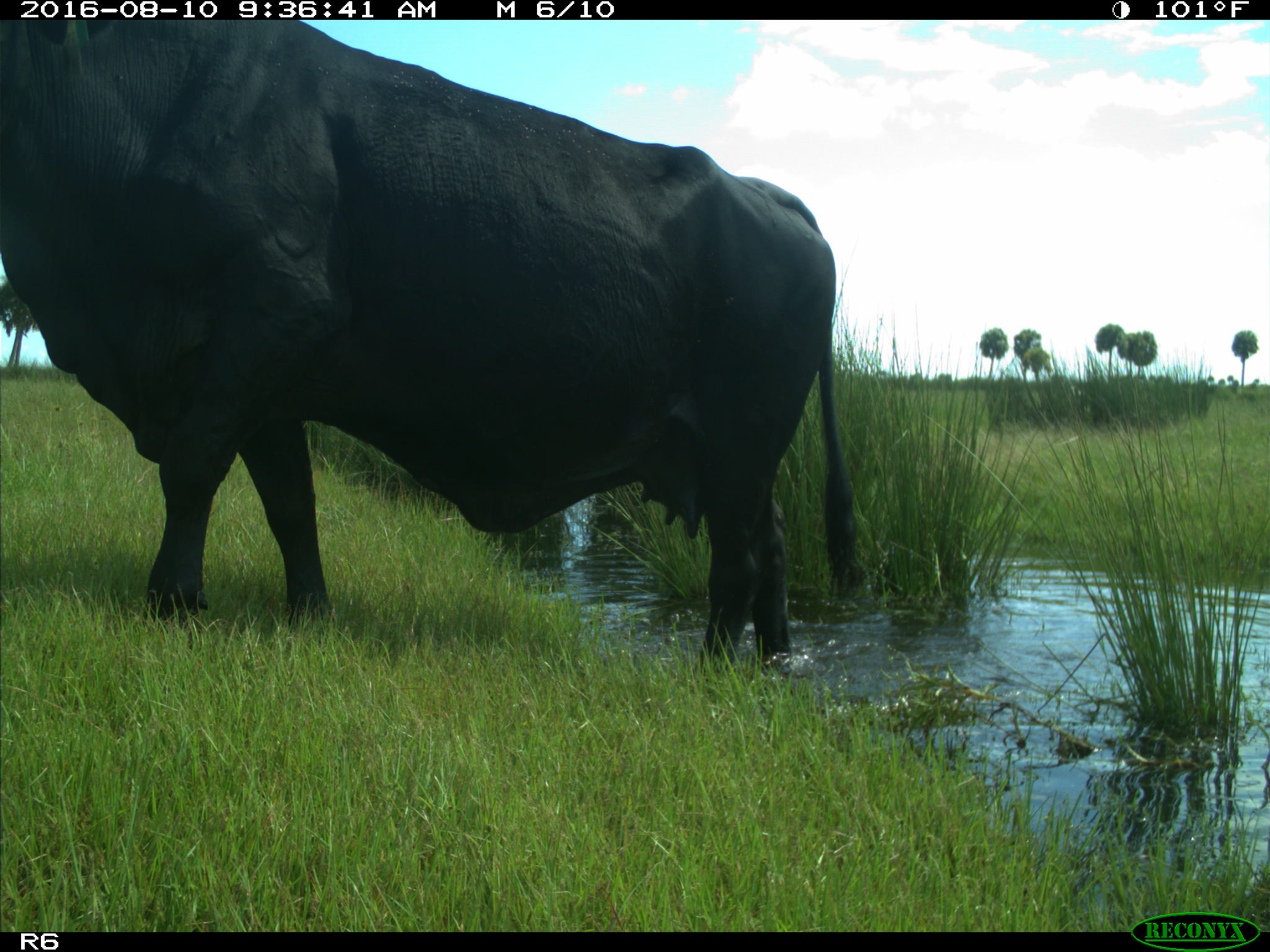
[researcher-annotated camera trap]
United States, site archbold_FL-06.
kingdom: Animalia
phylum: Chordata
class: Mammalia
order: Artiodactyla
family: Bovidae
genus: Bos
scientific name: Bos taurus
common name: domestic cow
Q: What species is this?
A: Bos taurus (domestic cow).